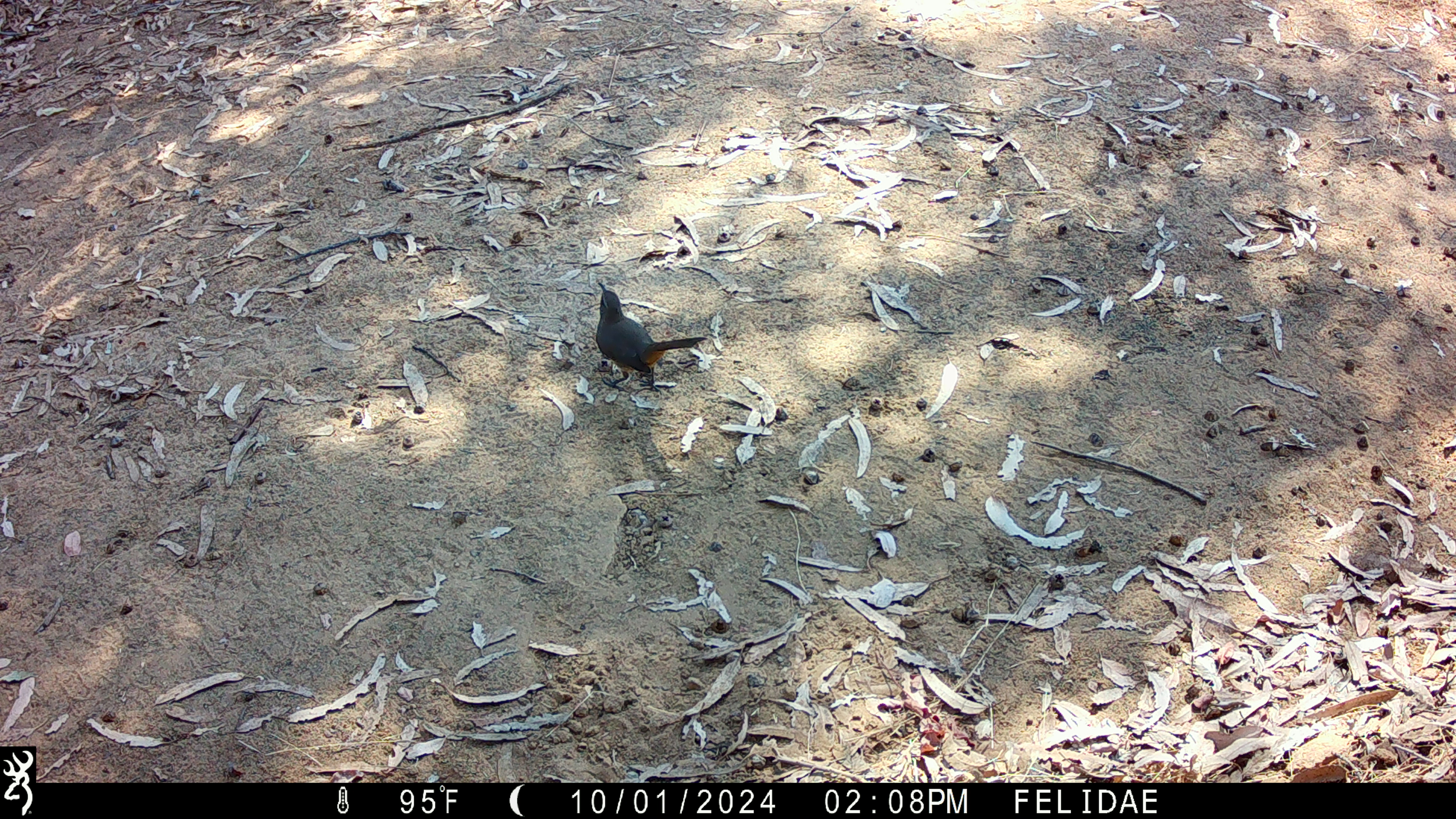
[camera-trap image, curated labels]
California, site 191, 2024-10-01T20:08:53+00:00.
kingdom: Animalia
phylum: Chordata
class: Aves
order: Passeriformes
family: Mimidae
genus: Toxostoma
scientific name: Toxostoma redivivum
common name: california thrasher